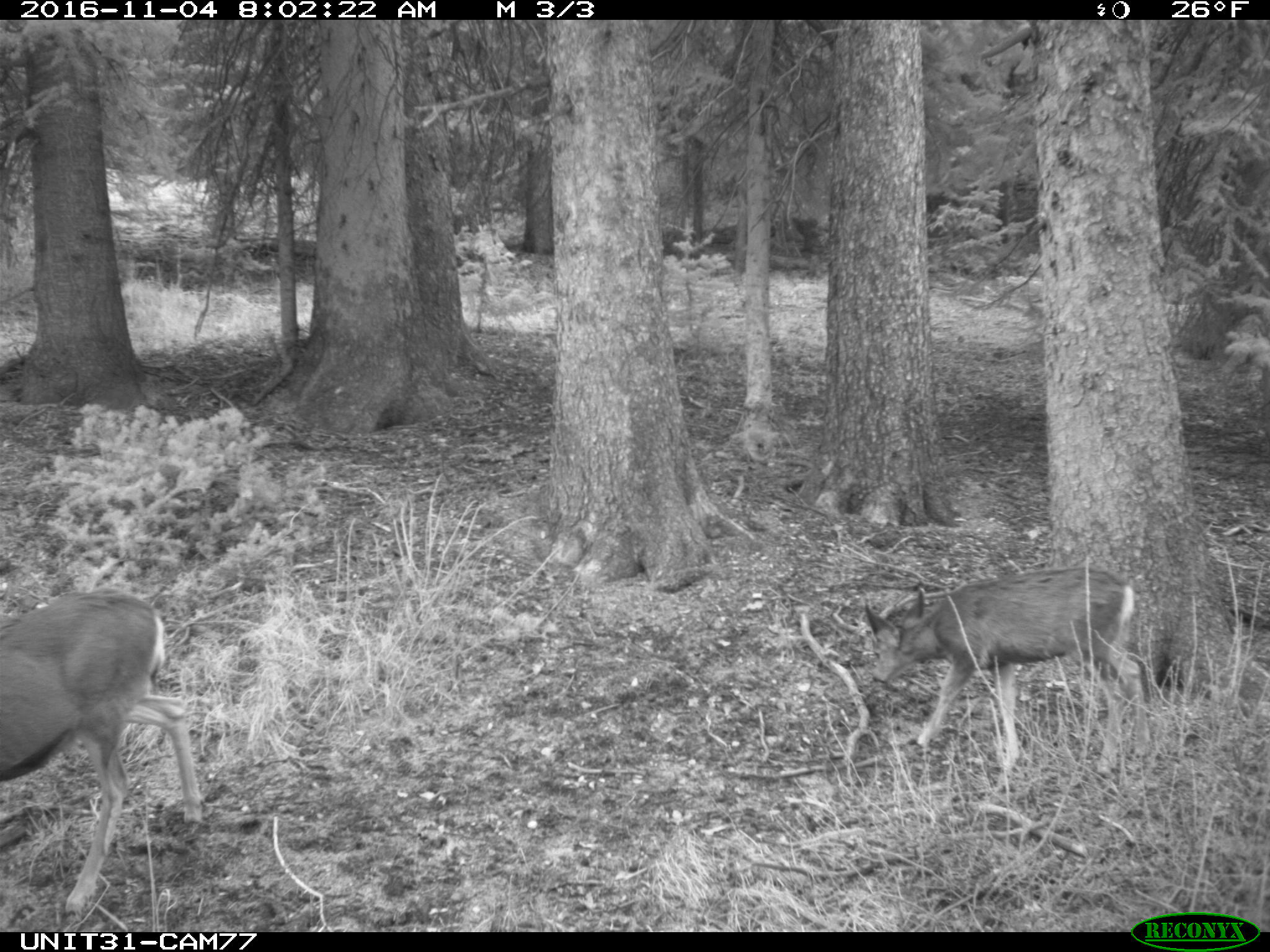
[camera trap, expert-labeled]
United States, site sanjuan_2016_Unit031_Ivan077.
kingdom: Animalia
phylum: Chordata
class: Mammalia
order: Artiodactyla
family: Cervidae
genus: Odocoileus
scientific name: Odocoileus hemionus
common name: mule deer